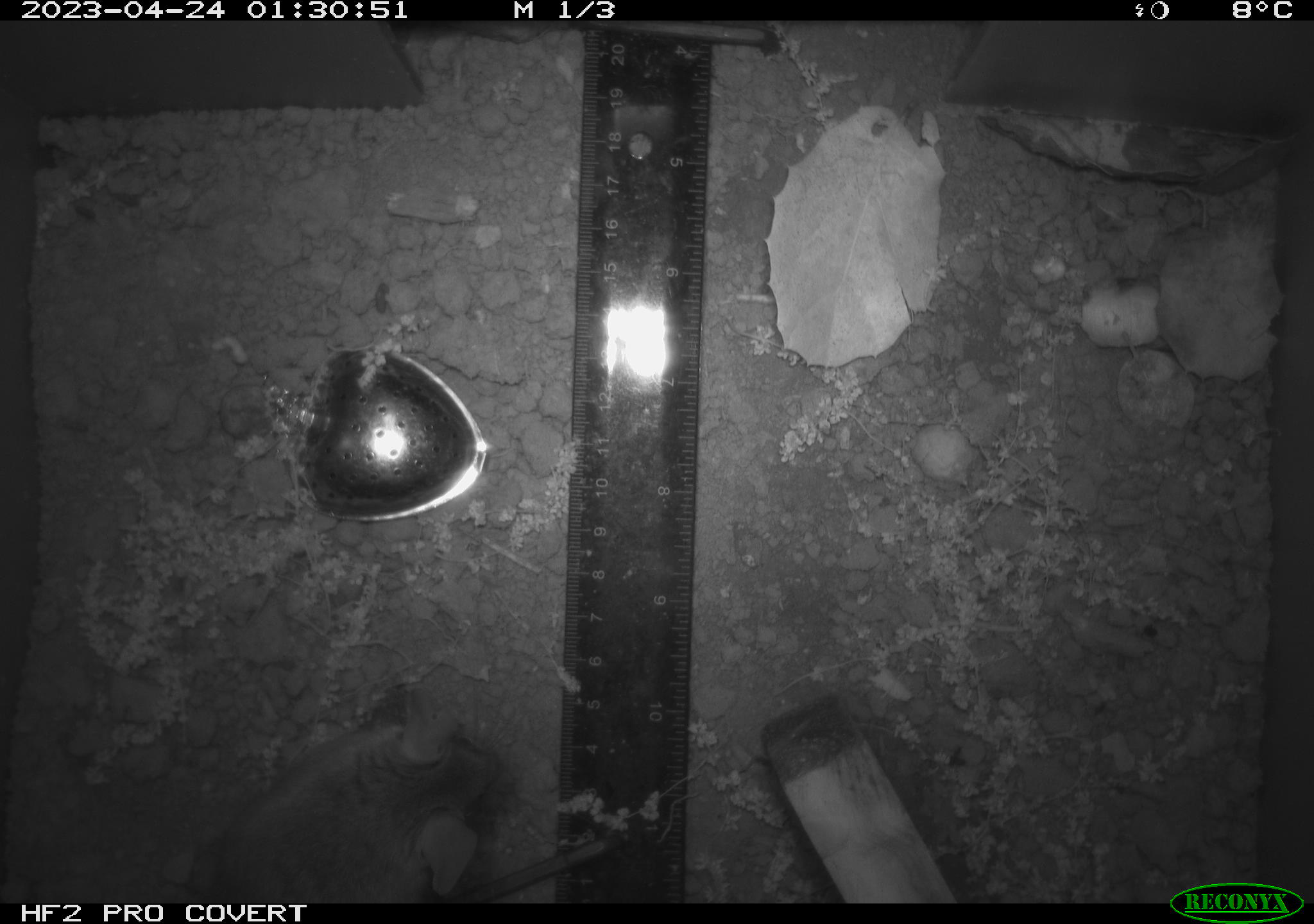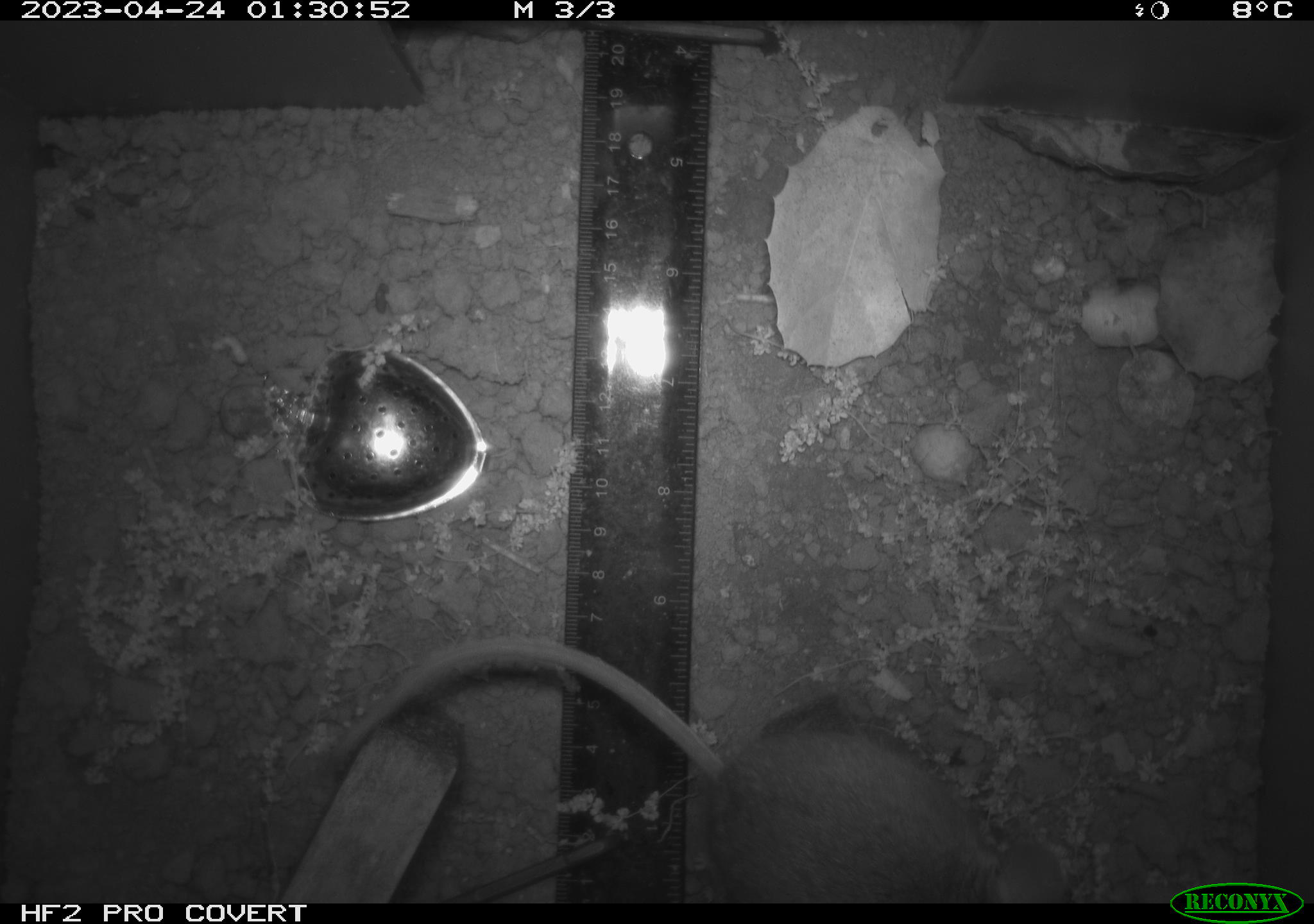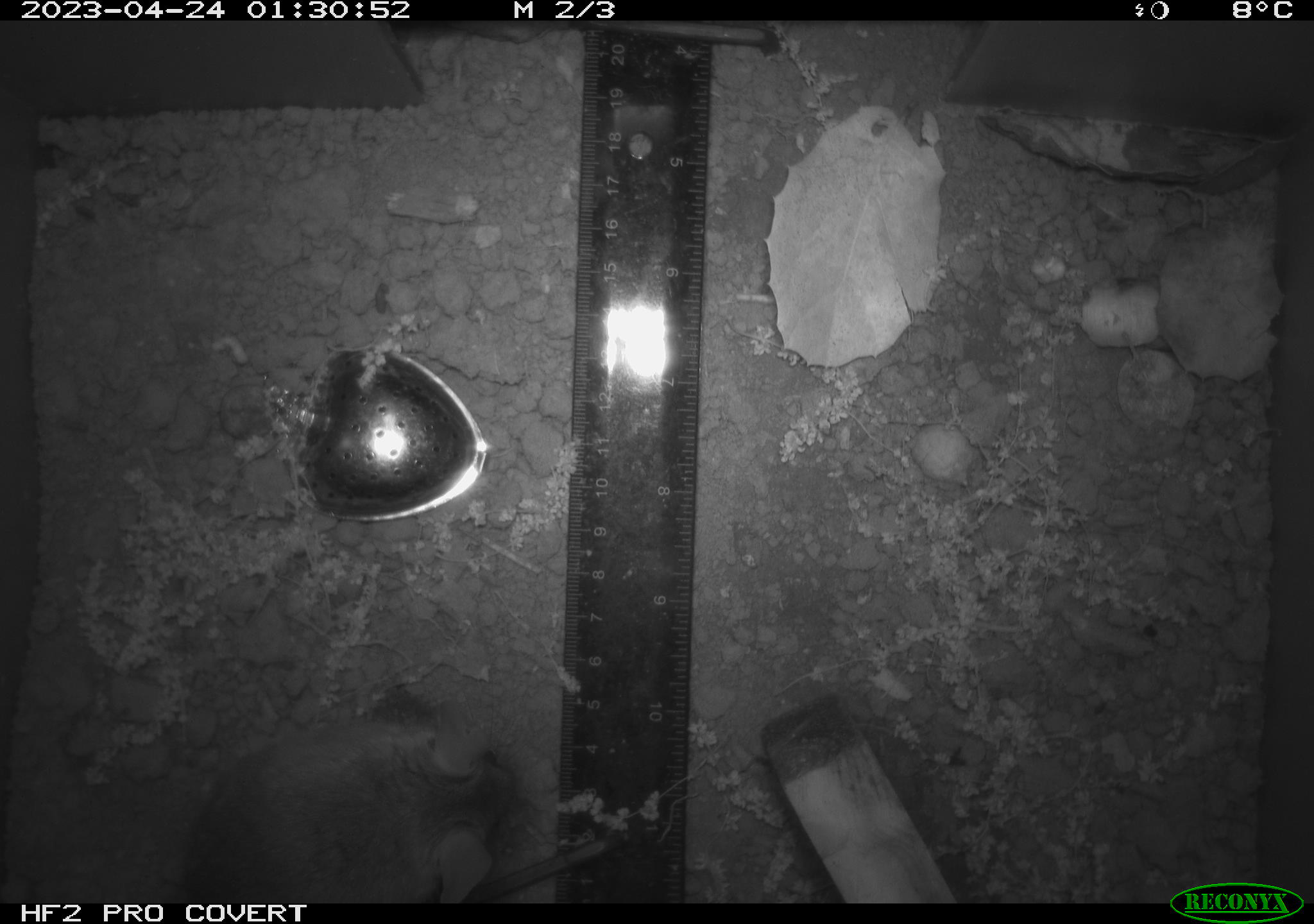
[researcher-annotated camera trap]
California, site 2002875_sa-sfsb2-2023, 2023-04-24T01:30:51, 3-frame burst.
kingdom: Animalia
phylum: Chordata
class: Mammalia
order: Rodentia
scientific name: Rodentia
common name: mouse species